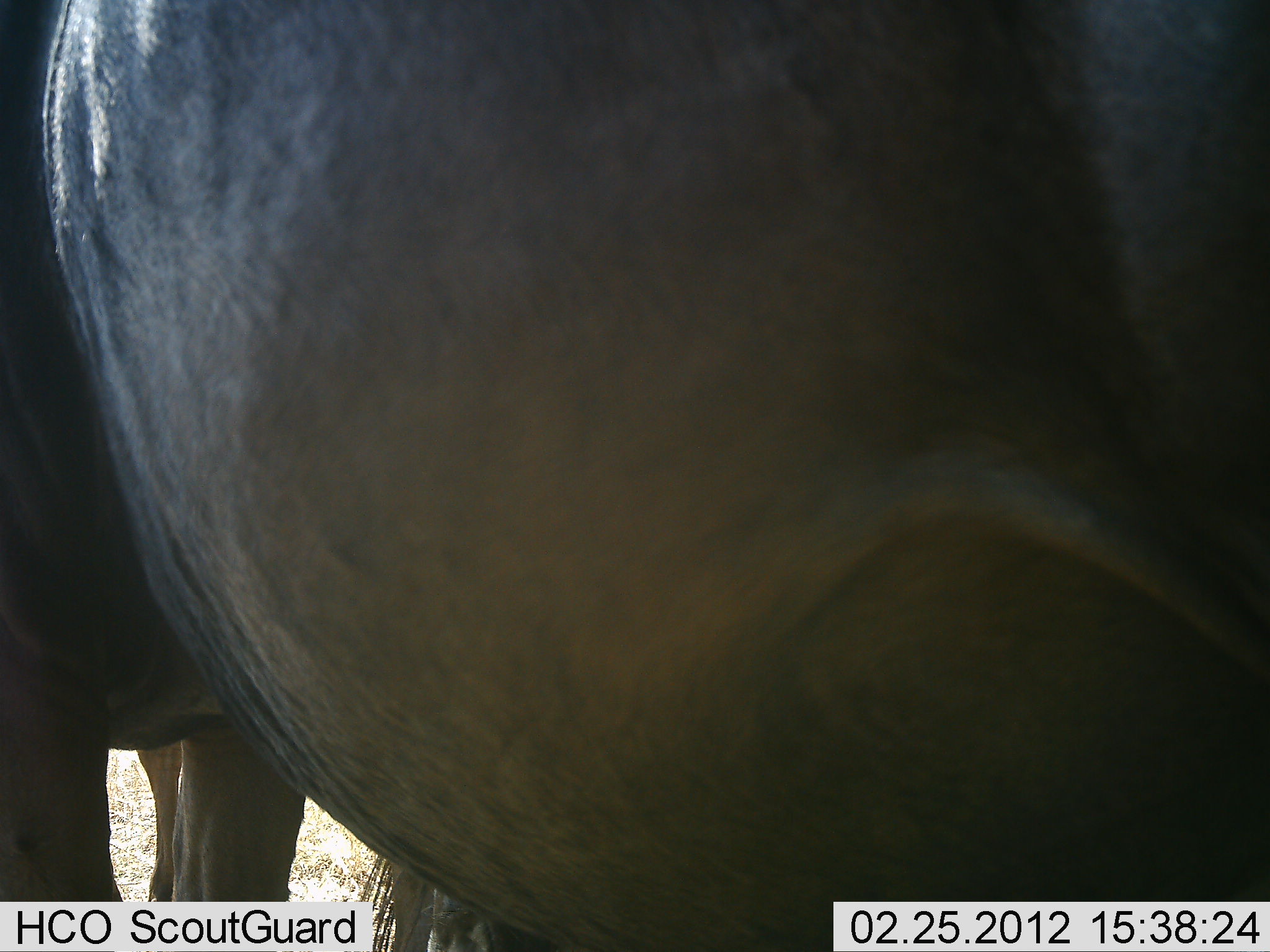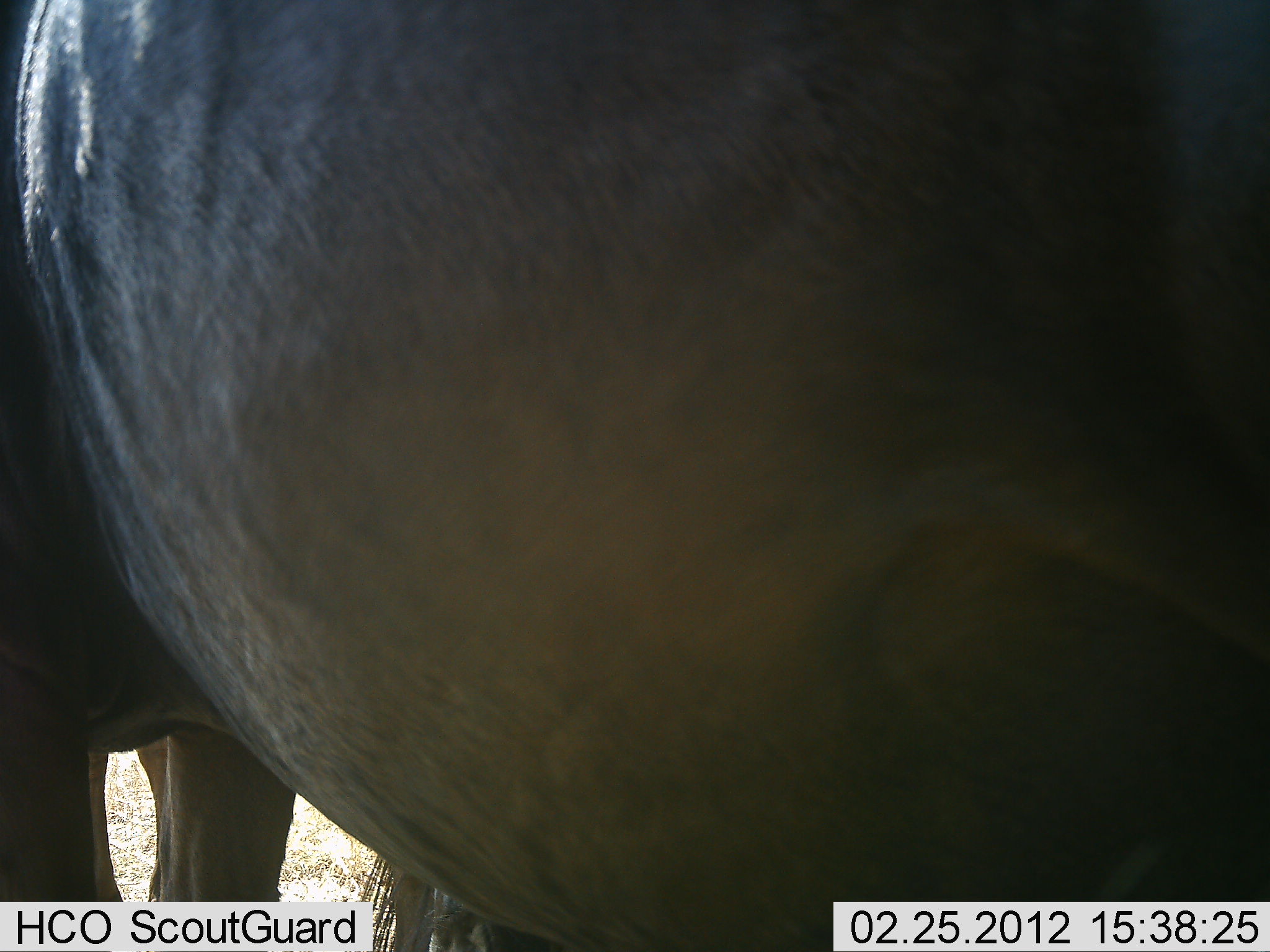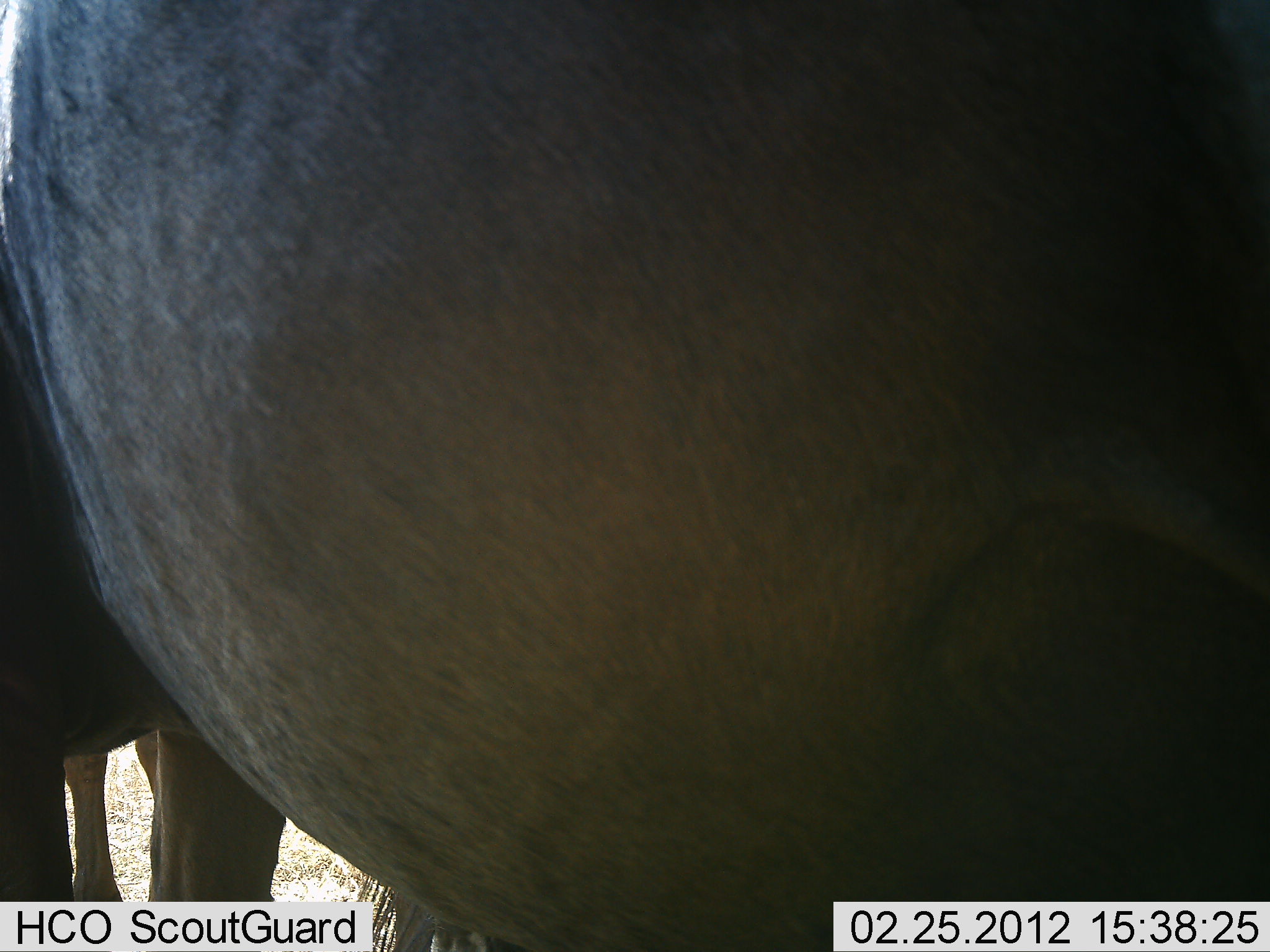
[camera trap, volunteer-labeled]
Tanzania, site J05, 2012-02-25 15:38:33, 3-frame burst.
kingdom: Animalia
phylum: Chordata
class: Mammalia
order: Artiodactyla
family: Bovidae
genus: Connochaetes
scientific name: Connochaetes taurinus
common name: blue wildebeest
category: wildebeest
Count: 1.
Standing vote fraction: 100%.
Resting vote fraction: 0%.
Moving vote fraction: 0%.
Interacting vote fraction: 0%.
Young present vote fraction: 0%.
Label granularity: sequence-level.